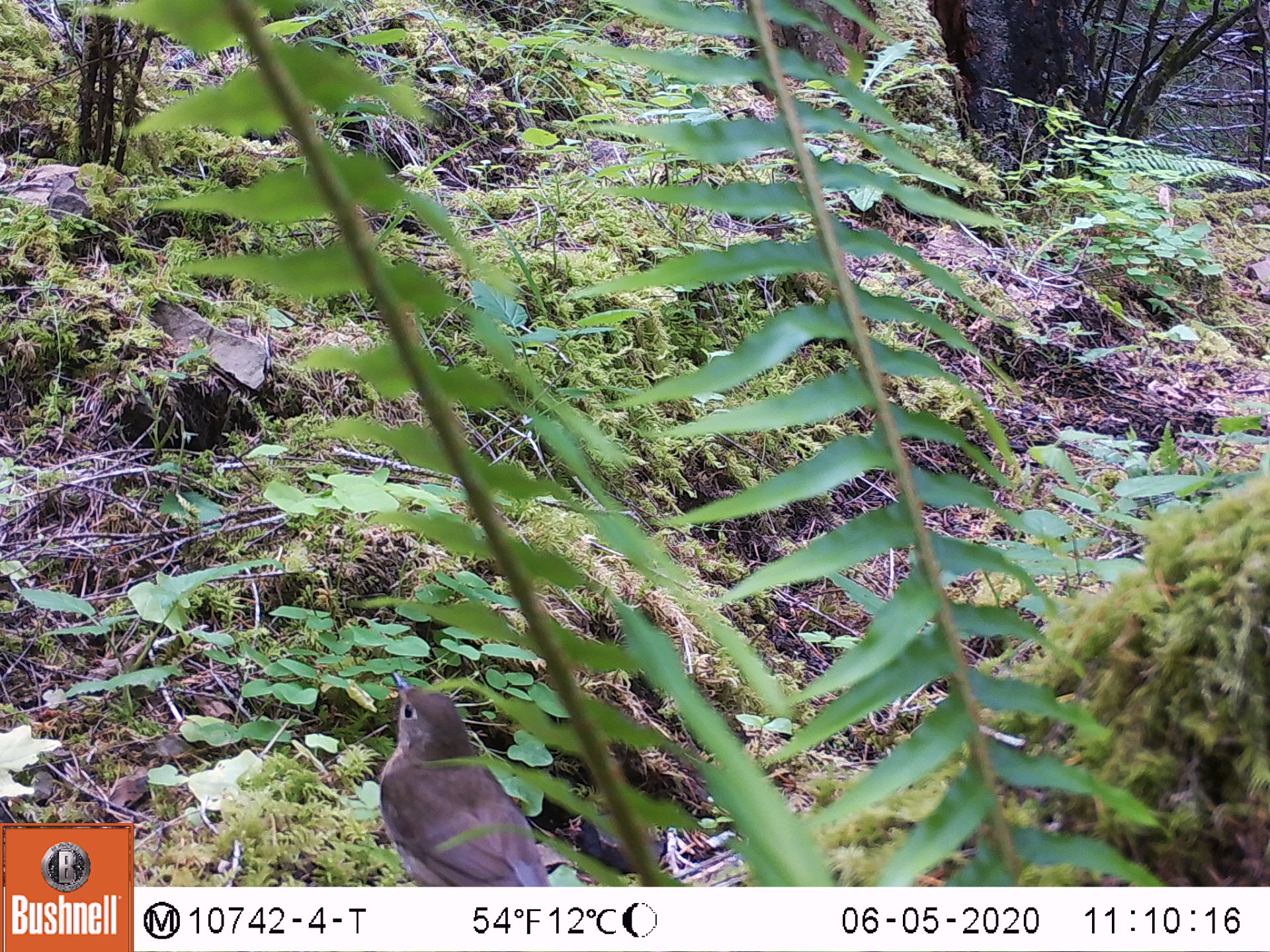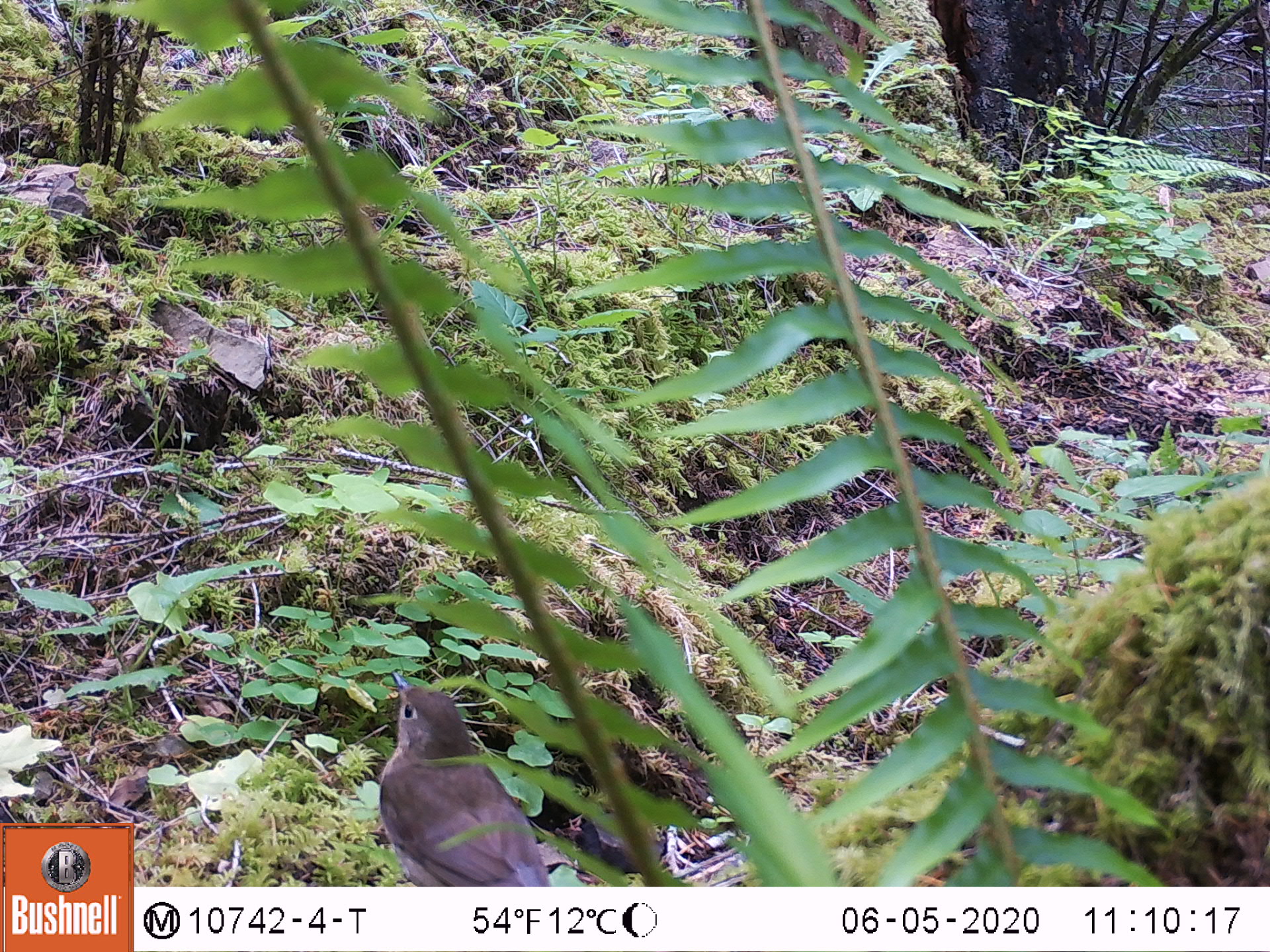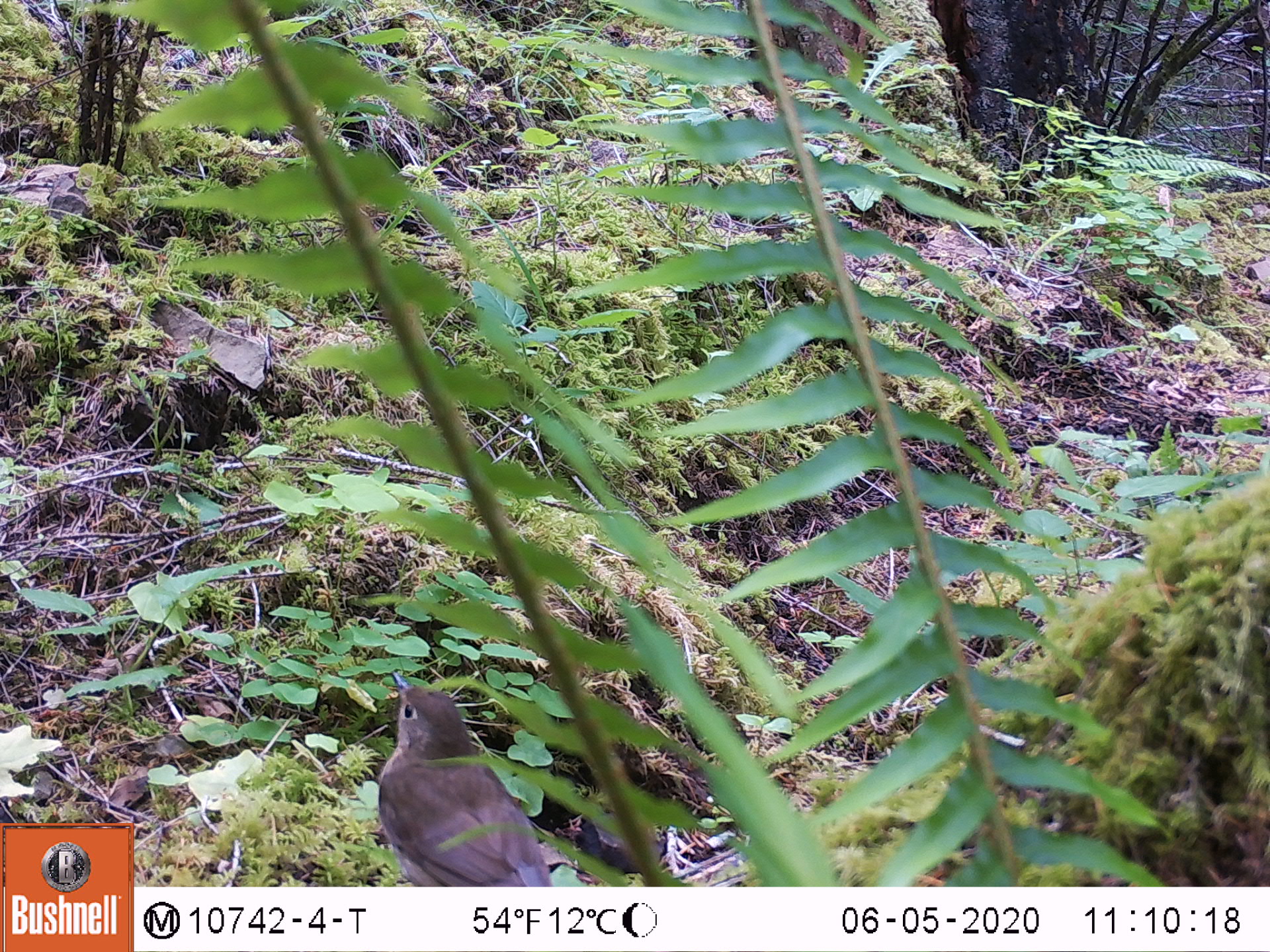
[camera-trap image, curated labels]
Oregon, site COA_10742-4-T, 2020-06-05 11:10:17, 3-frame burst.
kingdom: Animalia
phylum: Chordata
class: Aves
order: Passeriformes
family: Turdidae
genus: Catharus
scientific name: Catharus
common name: brown thrushes and nightingale-thrushes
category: catharus species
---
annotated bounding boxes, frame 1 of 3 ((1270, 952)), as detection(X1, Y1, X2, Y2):
catharus species: detection(379, 668, 554, 883)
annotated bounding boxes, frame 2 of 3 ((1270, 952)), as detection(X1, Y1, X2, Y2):
catharus species: detection(374, 669, 551, 883)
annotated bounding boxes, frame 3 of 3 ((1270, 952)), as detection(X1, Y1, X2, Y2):
catharus species: detection(375, 669, 553, 883)